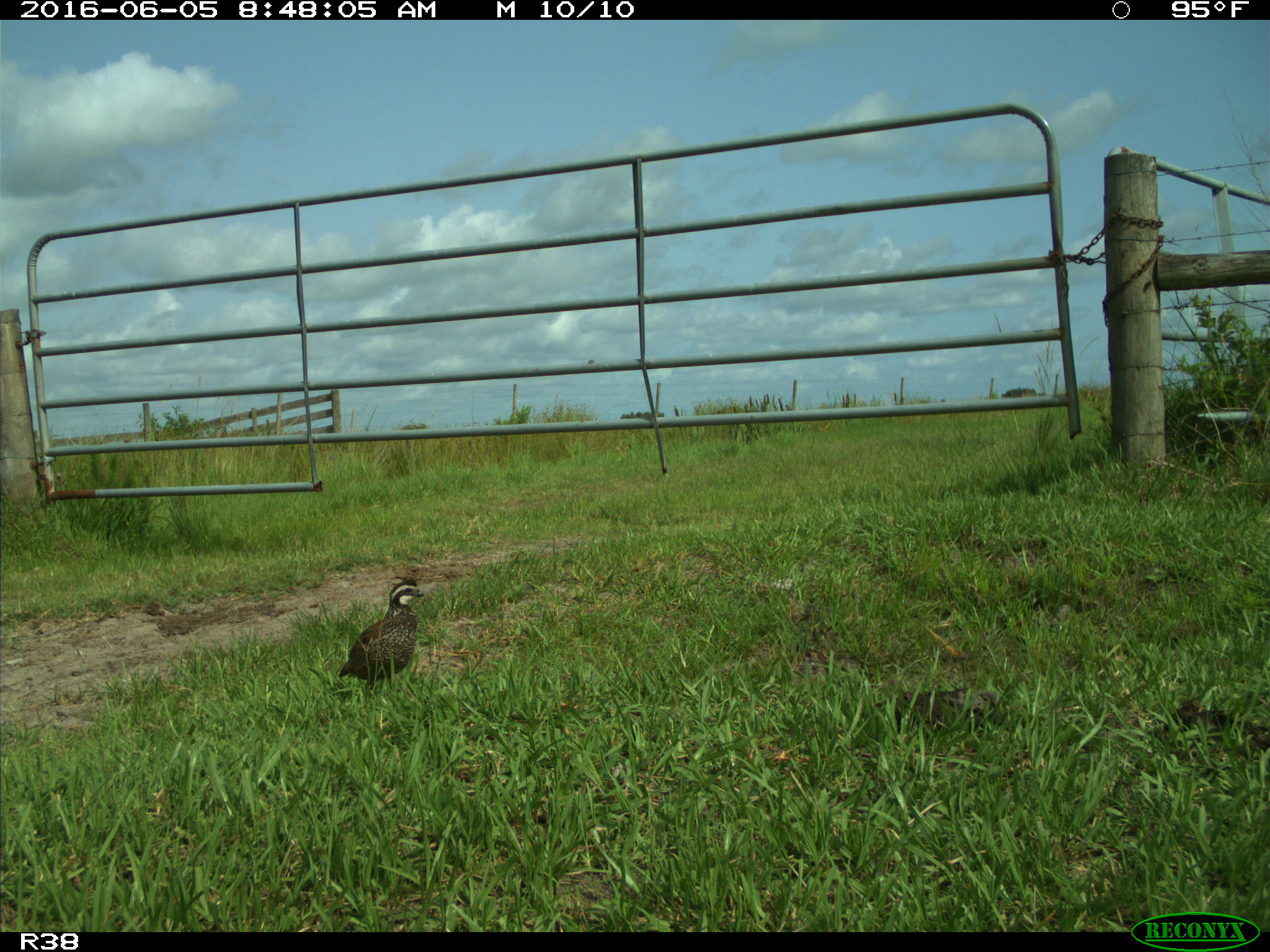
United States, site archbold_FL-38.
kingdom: Animalia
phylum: Chordata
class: Aves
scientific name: Aves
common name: birds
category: unidentified bird